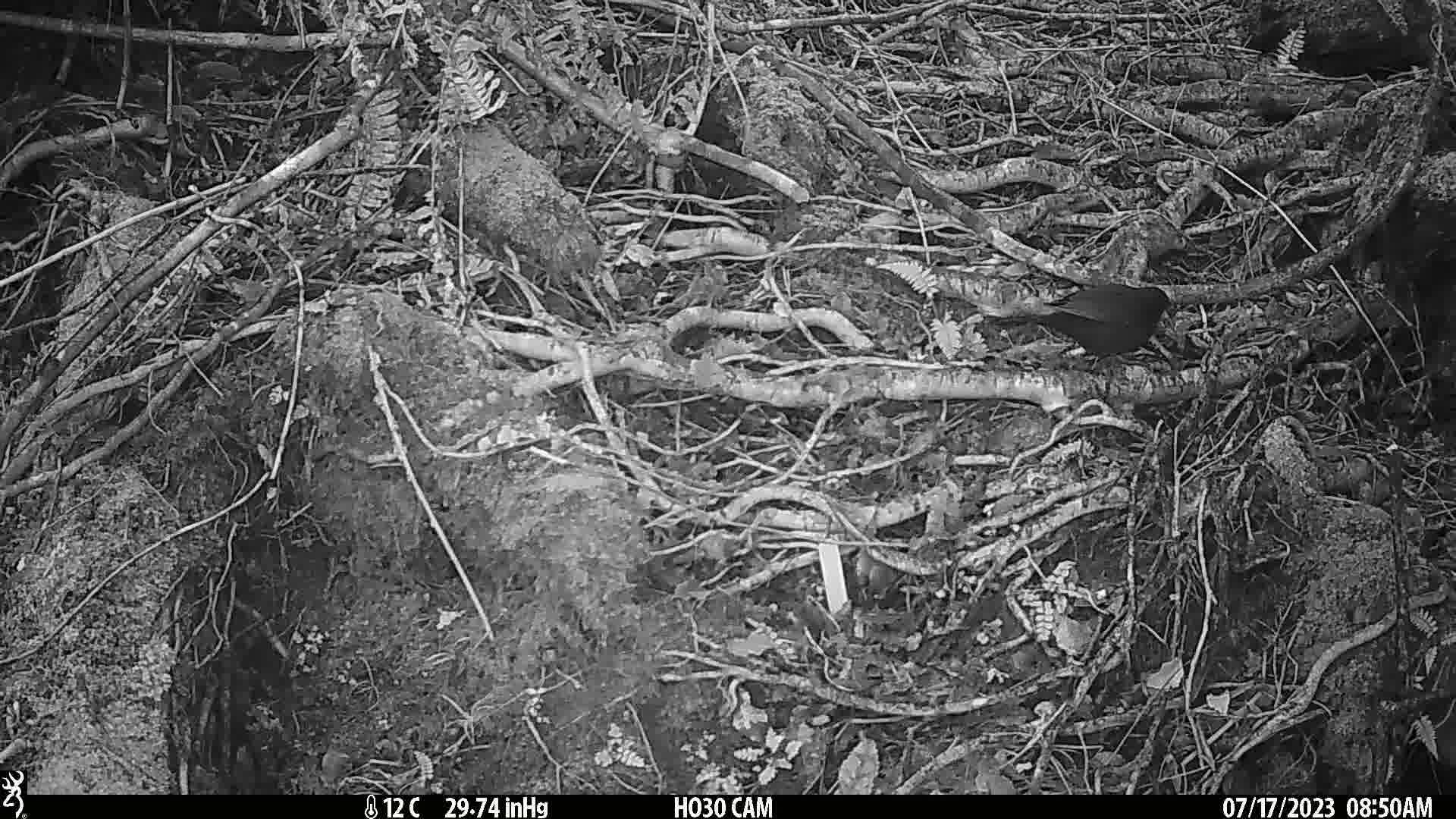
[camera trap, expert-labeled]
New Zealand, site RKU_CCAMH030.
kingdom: Animalia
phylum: Chordata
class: Aves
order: Passeriformes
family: Turdidae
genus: Turdus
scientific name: Turdus merula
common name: eurasian blackbird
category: blackbird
Blackbird (eurasian blackbird) (Turdus merula).